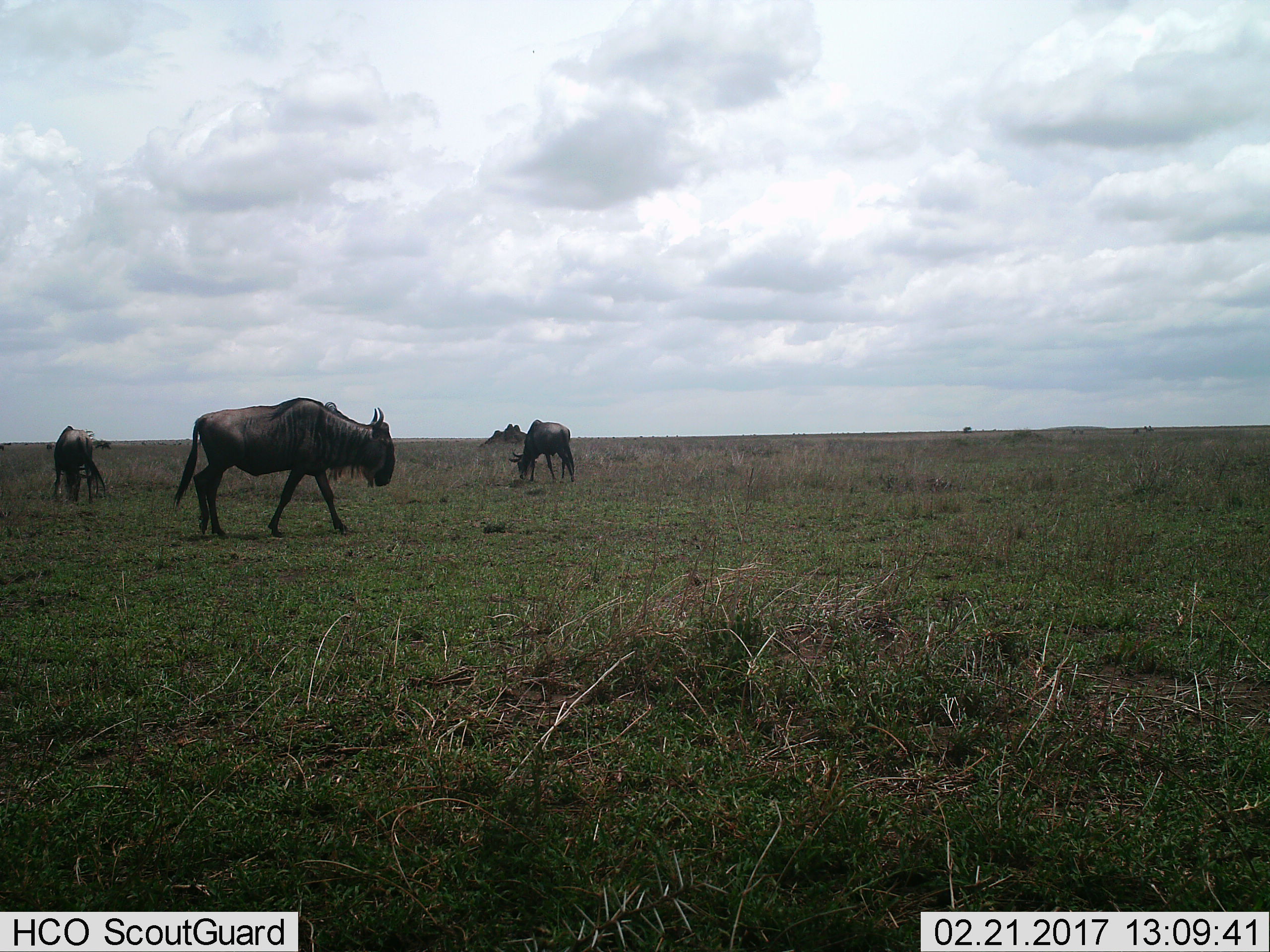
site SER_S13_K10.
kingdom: Animalia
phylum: Chordata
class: Mammalia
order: Artiodactyla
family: Bovidae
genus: Connochaetes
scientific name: Connochaetes taurinus taurinus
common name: blue wildebeest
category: wildebeestblue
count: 3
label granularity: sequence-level